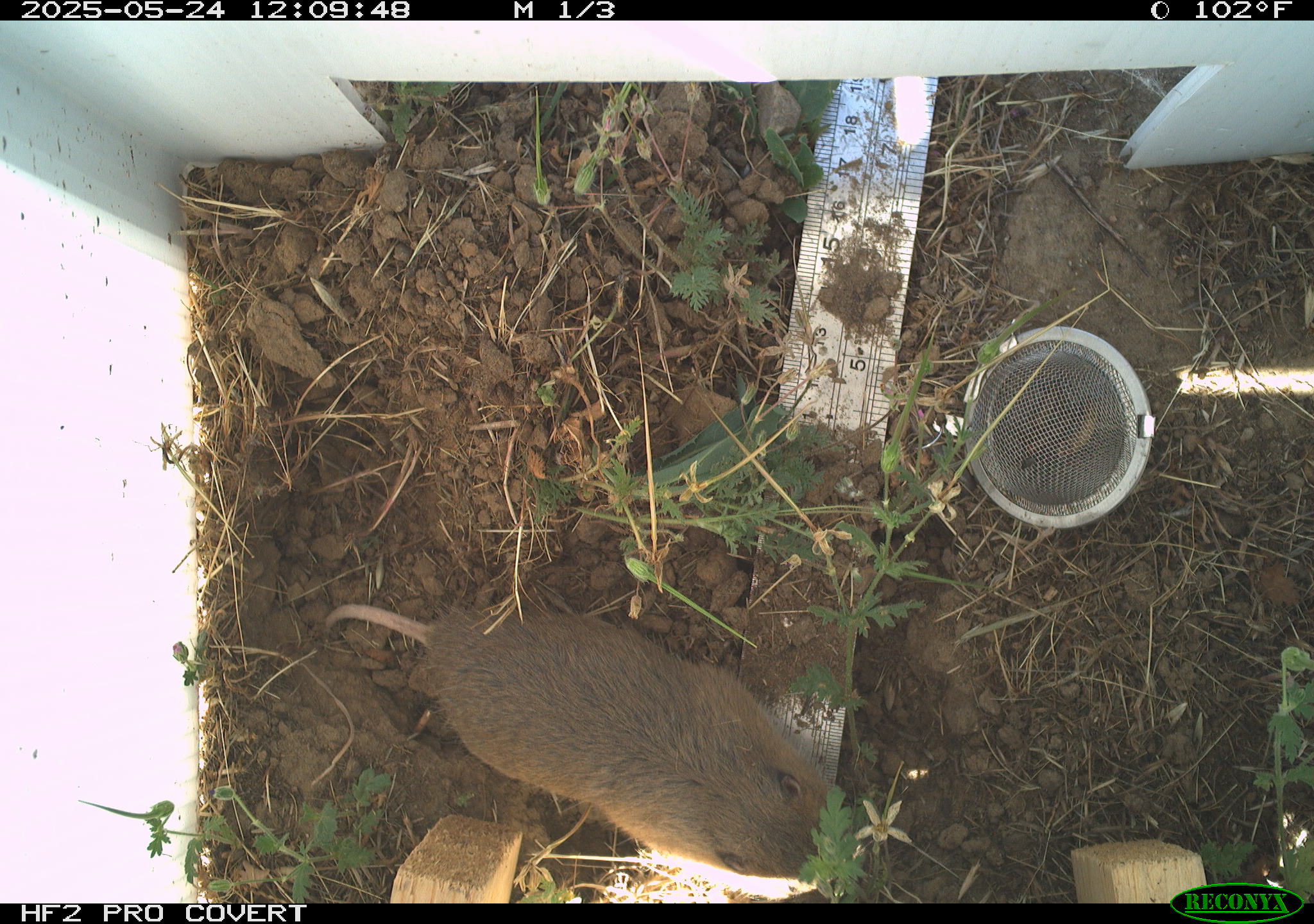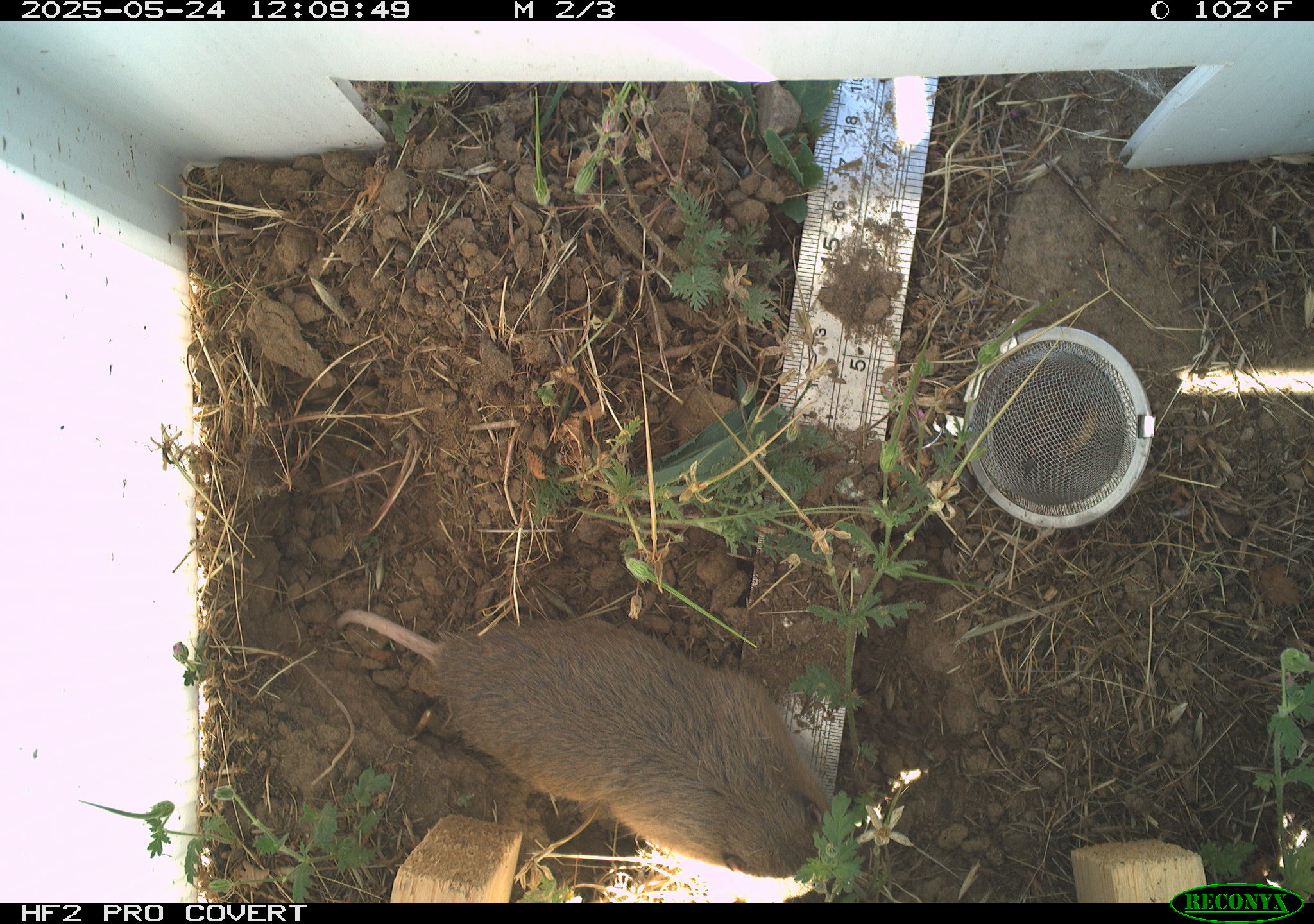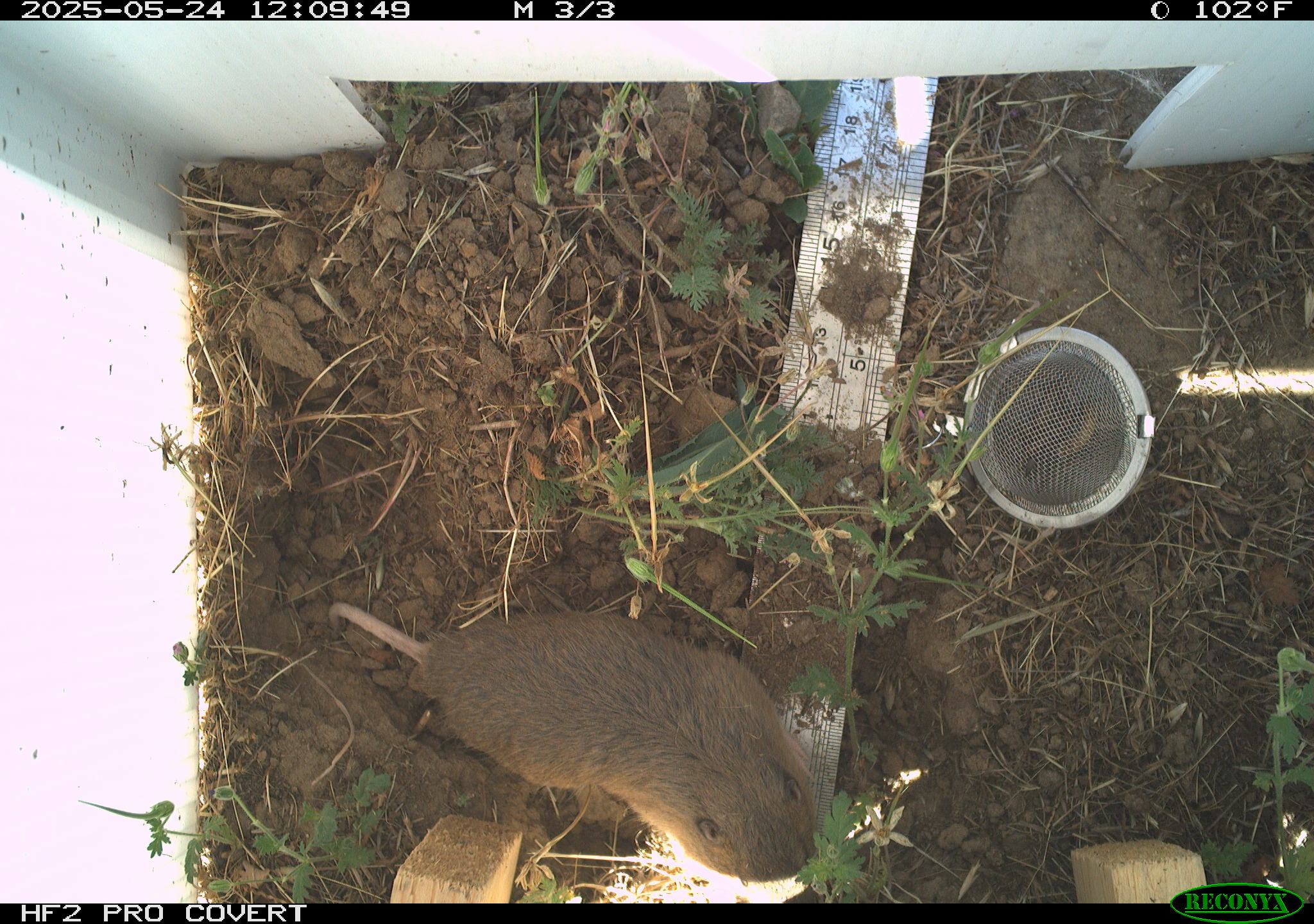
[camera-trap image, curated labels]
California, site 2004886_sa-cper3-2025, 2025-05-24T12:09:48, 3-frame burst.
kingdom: Animalia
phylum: Chordata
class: Mammalia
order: Rodentia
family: Cricetidae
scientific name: Arvicolinae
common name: voles, lemmings, and muskrats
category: arvicolinae subfamily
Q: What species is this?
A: Arvicolinae subfamily (voles, lemmings, and muskrats) (Arvicolinae).